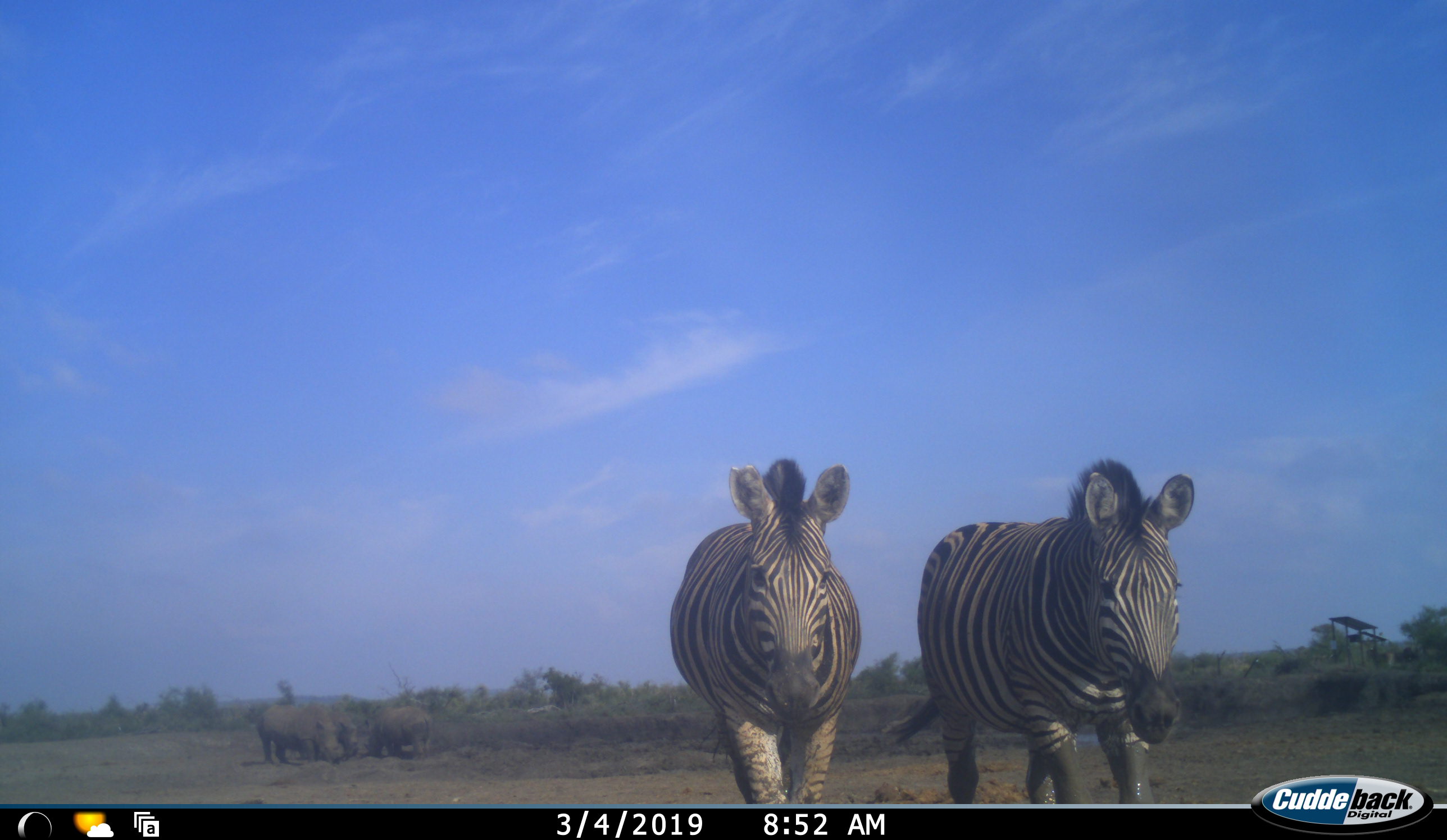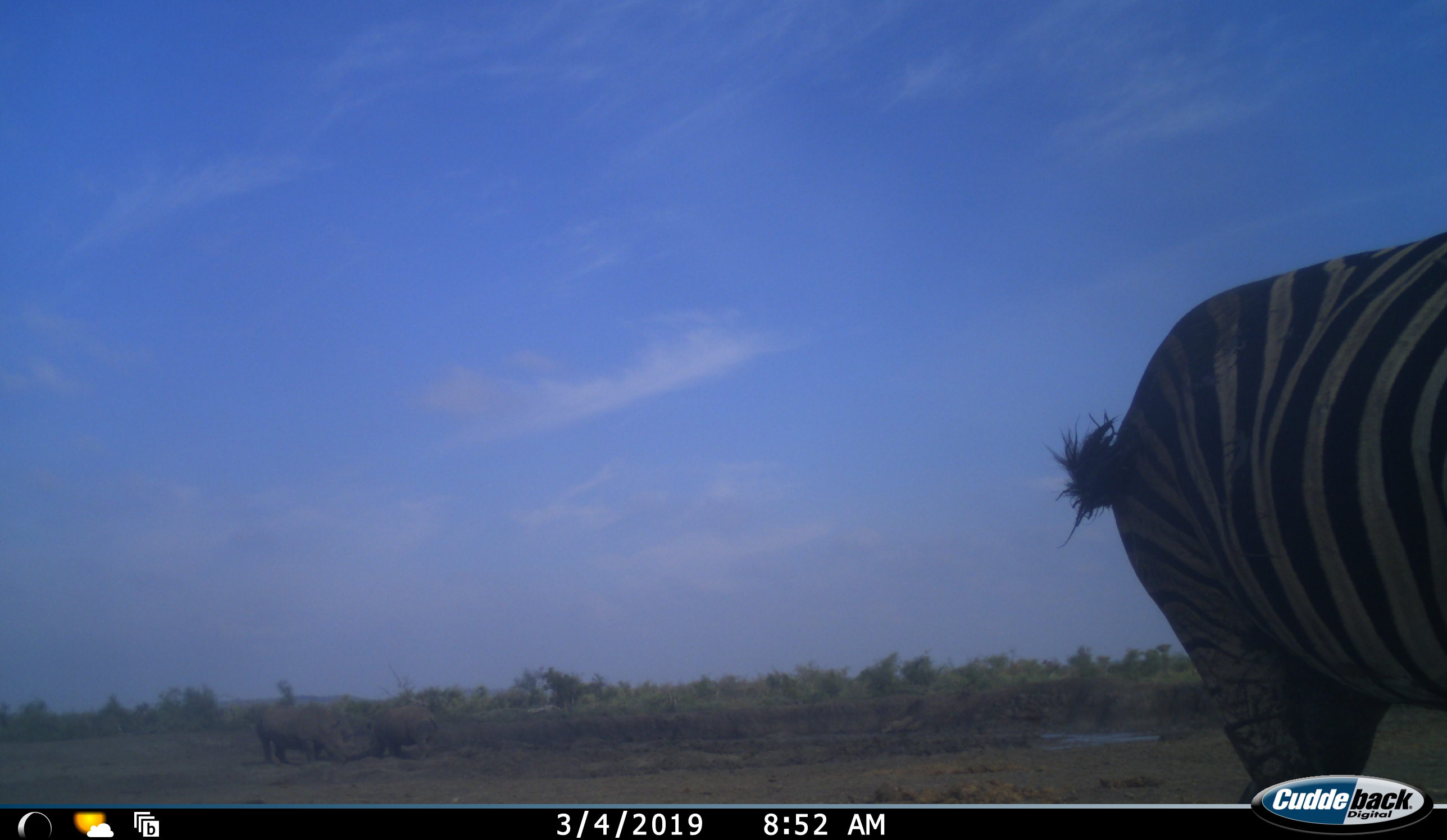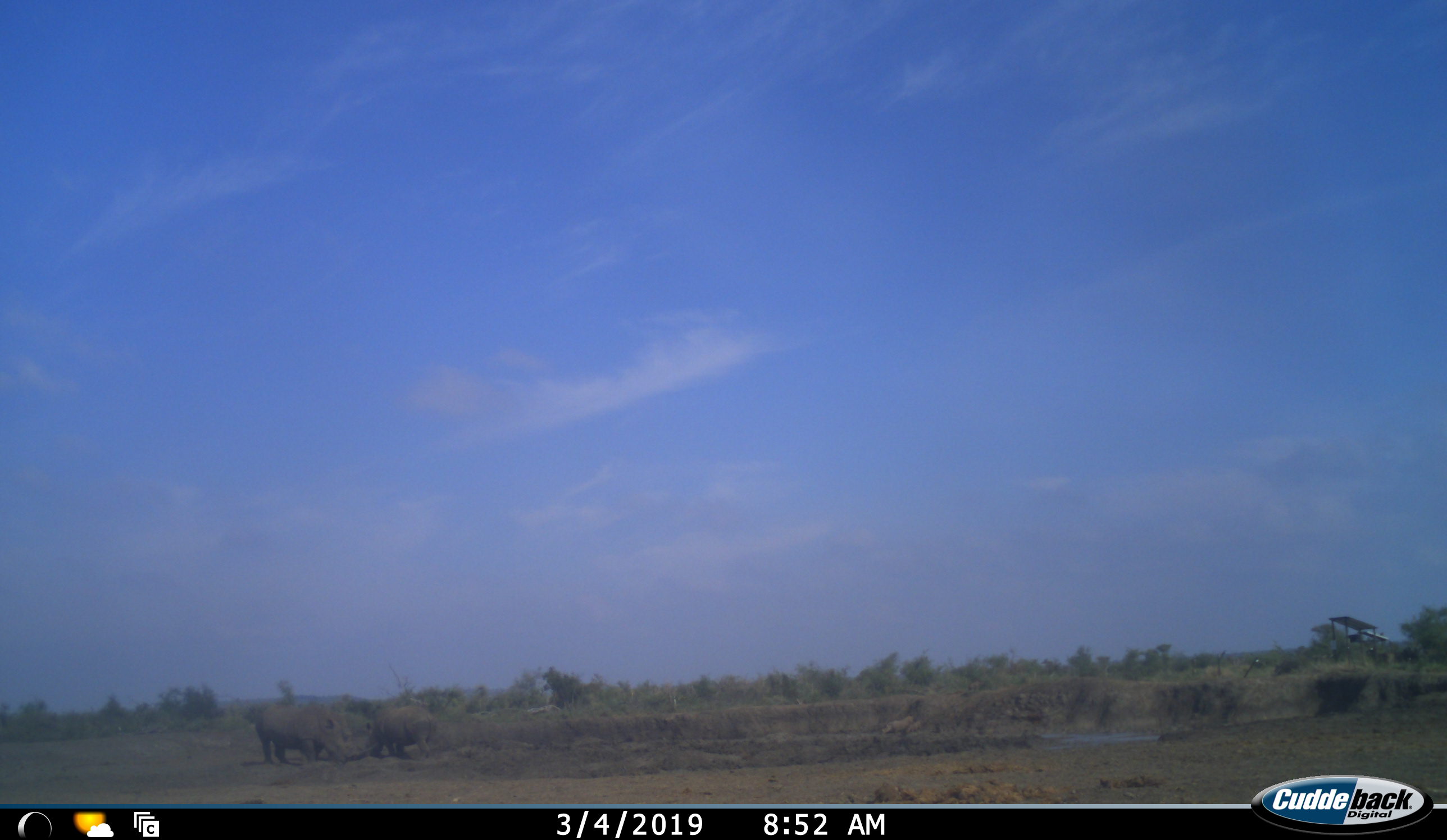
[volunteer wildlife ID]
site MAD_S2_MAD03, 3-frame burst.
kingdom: Animalia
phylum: Chordata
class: Mammalia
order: Perissodactyla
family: Rhinocerotidae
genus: Ceratotherium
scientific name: Ceratotherium simum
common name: white rhinoceros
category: rhinoceroswhite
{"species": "rhinoceroswhite (white rhinoceros) (Ceratotherium simum)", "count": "3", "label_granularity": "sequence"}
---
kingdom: Animalia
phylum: Chordata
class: Mammalia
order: Perissodactyla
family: Equidae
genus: Equus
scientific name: Equus quagga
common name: plains zebra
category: zebraplains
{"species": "zebraplains (plains zebra) (Equus quagga)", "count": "2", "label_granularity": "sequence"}